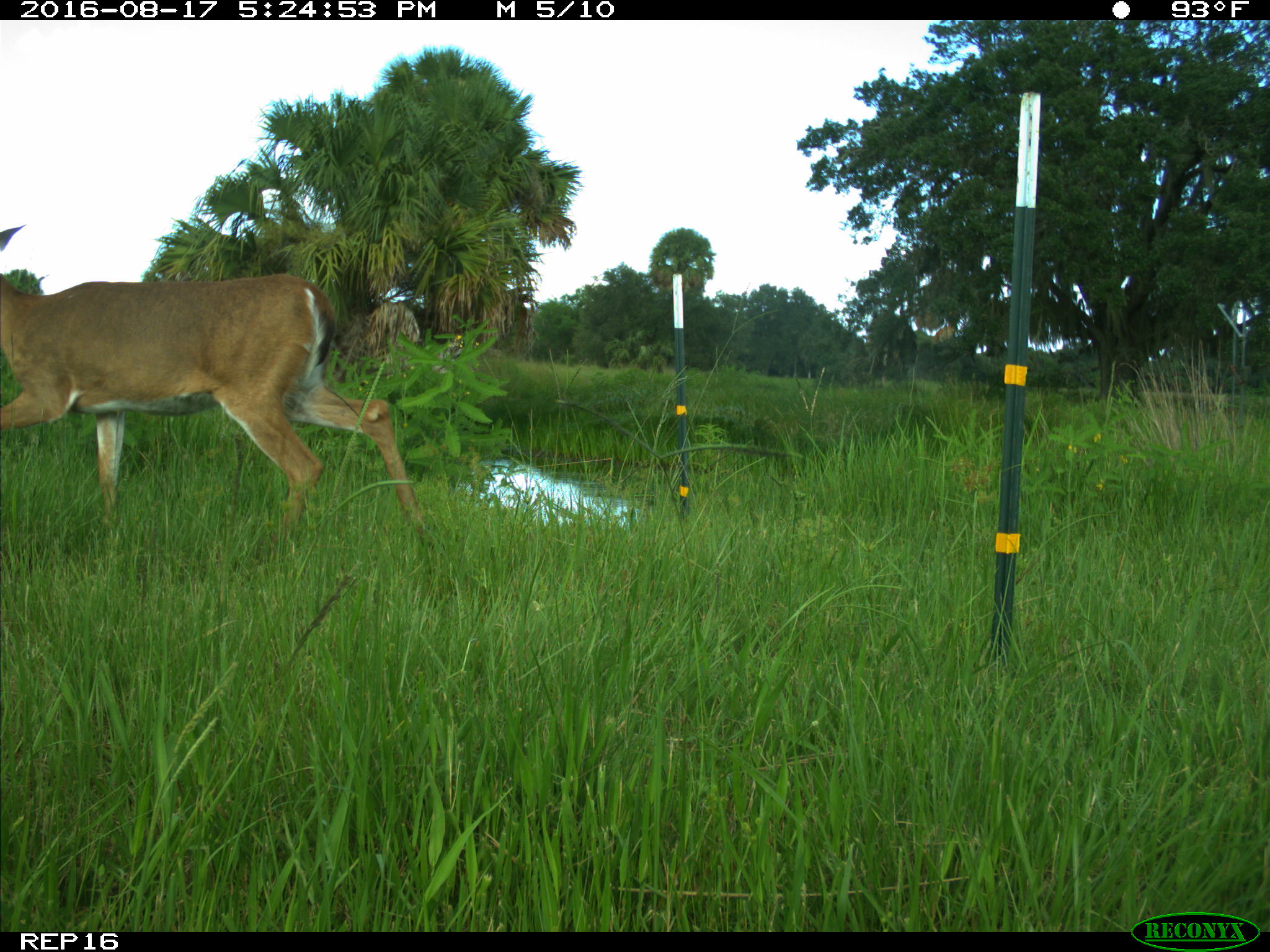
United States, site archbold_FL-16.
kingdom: Animalia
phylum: Chordata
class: Mammalia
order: Artiodactyla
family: Cervidae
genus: Odocoileus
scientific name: Odocoileus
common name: deer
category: unidentified deer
Unidentified deer (deer) (Odocoileus).